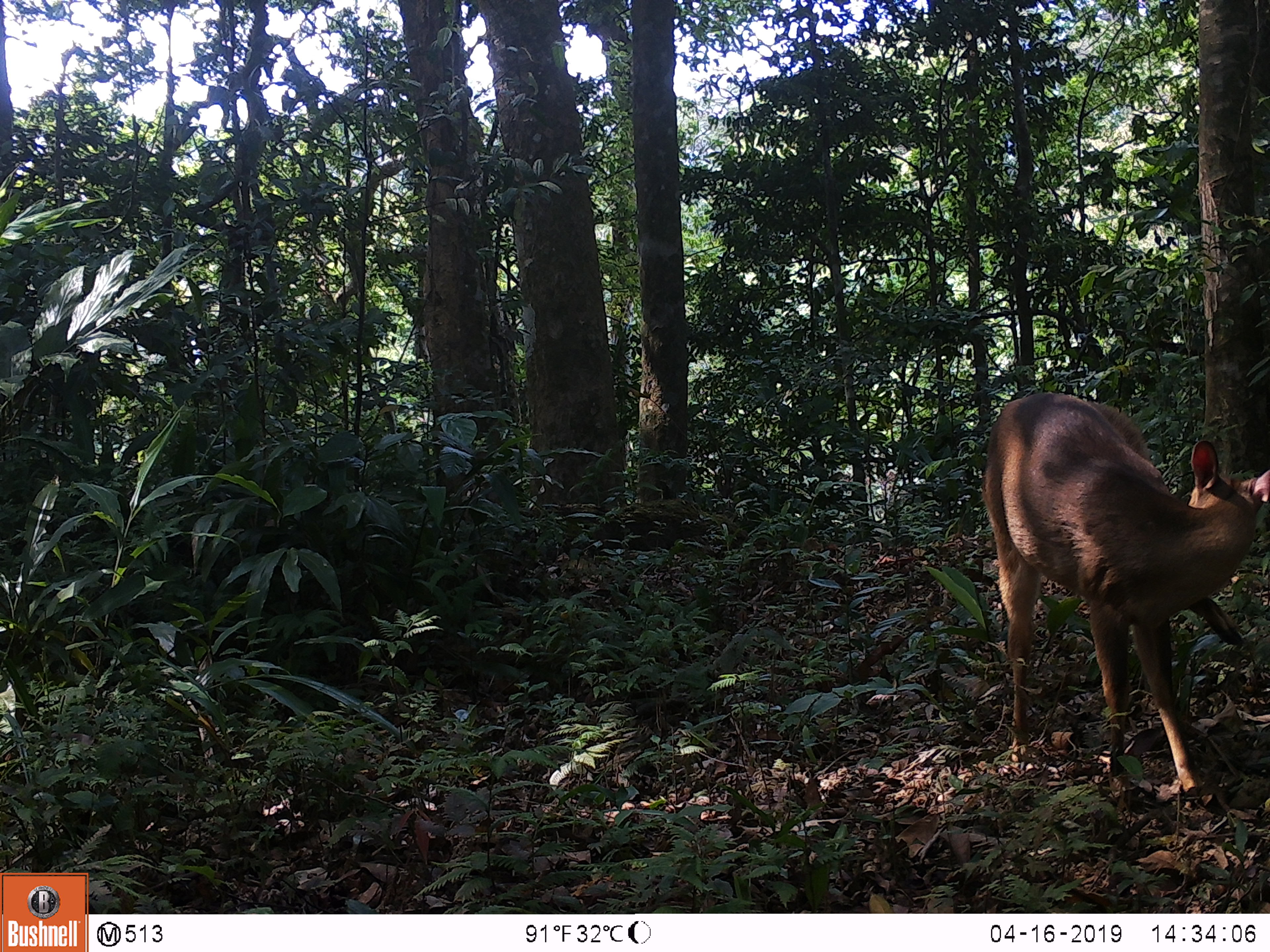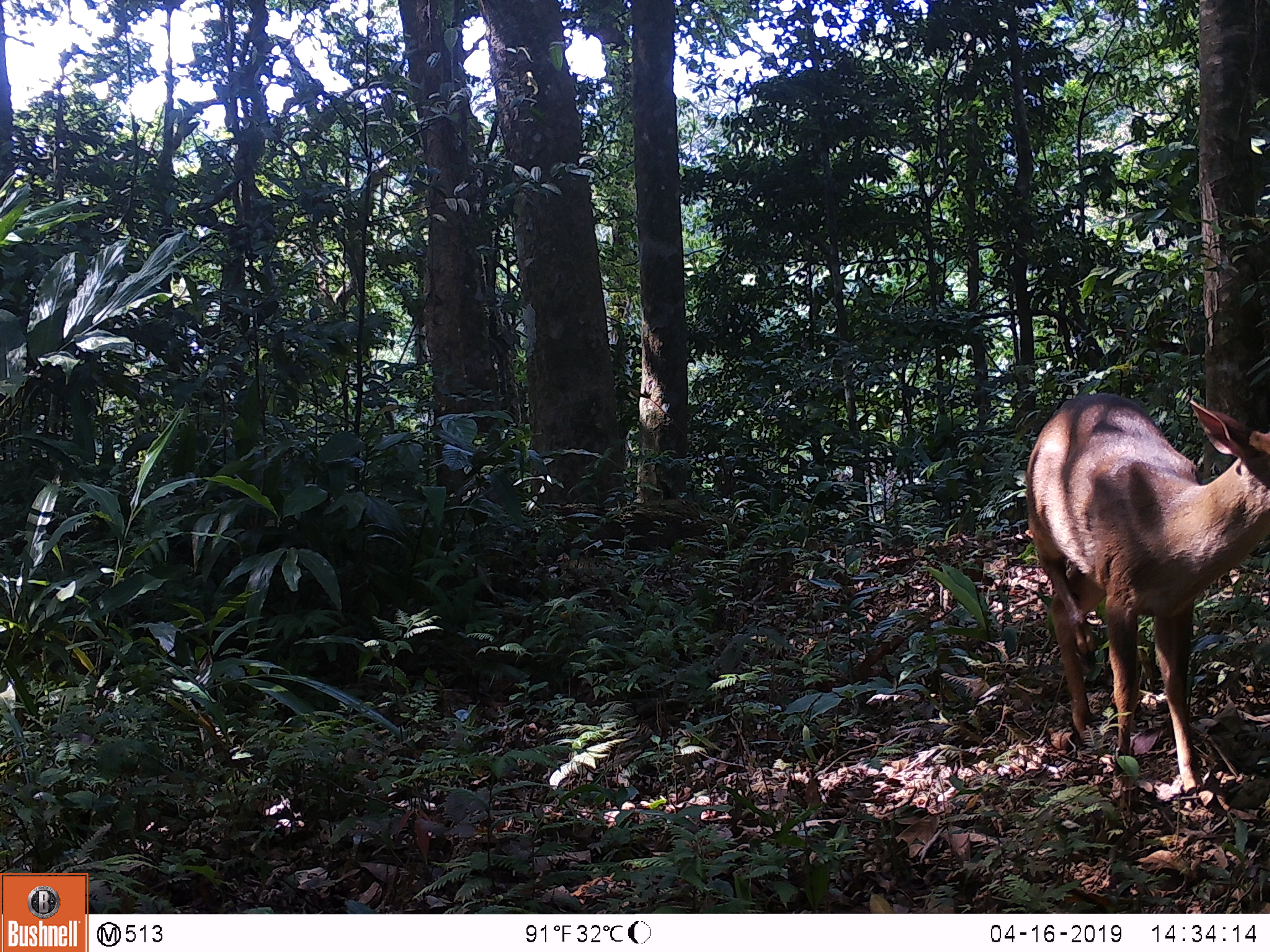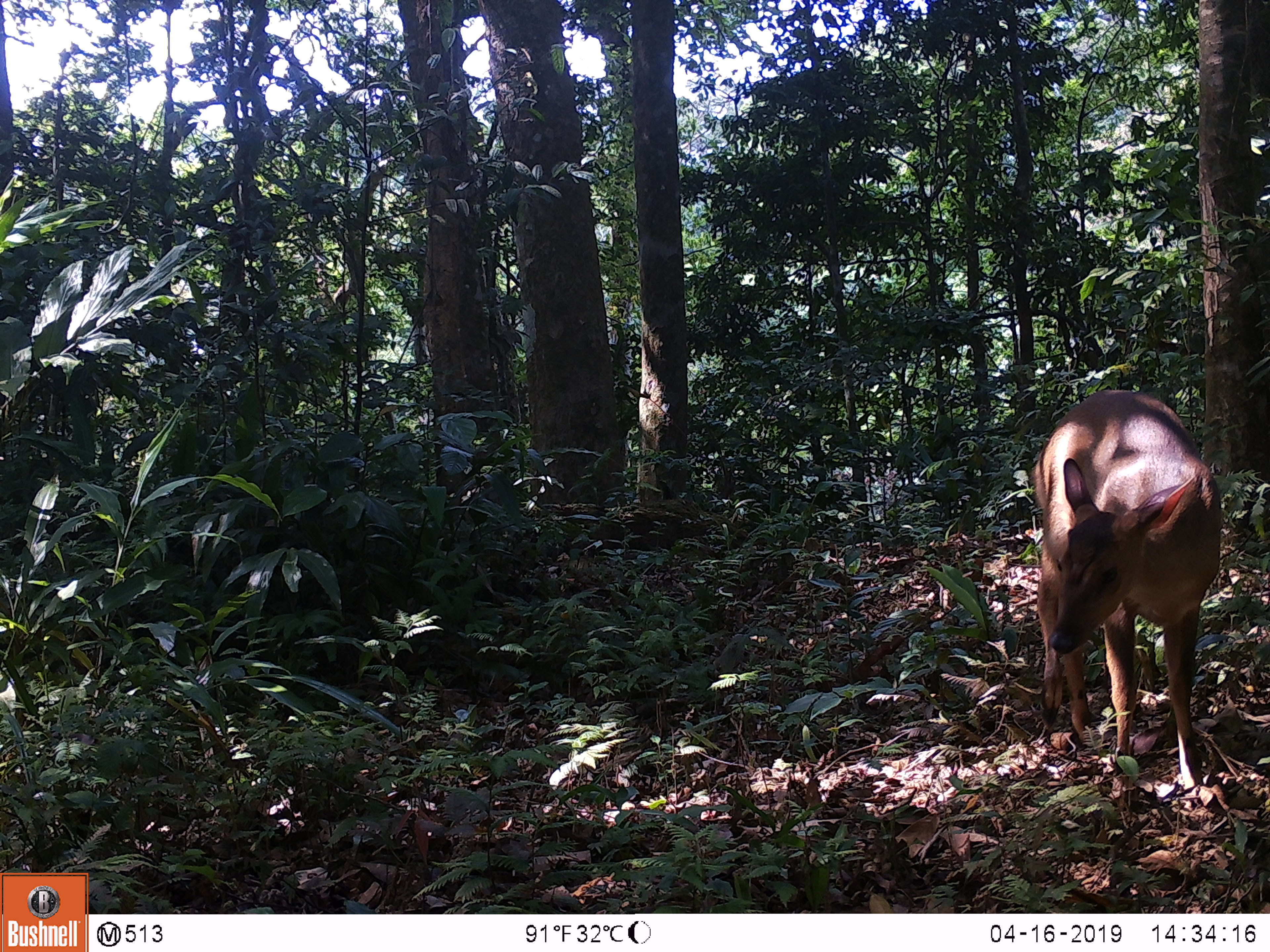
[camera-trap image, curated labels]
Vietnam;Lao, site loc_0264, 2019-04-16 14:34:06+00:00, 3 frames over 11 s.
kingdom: Animalia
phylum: Chordata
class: Mammalia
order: Artiodactyla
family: Cervidae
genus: Muntiacus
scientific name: Muntiacus vuquangensis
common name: large-antlered muntjac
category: large antlered muntjac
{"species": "large antlered muntjac (large-antlered muntjac) (Muntiacus vuquangensis)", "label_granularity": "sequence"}